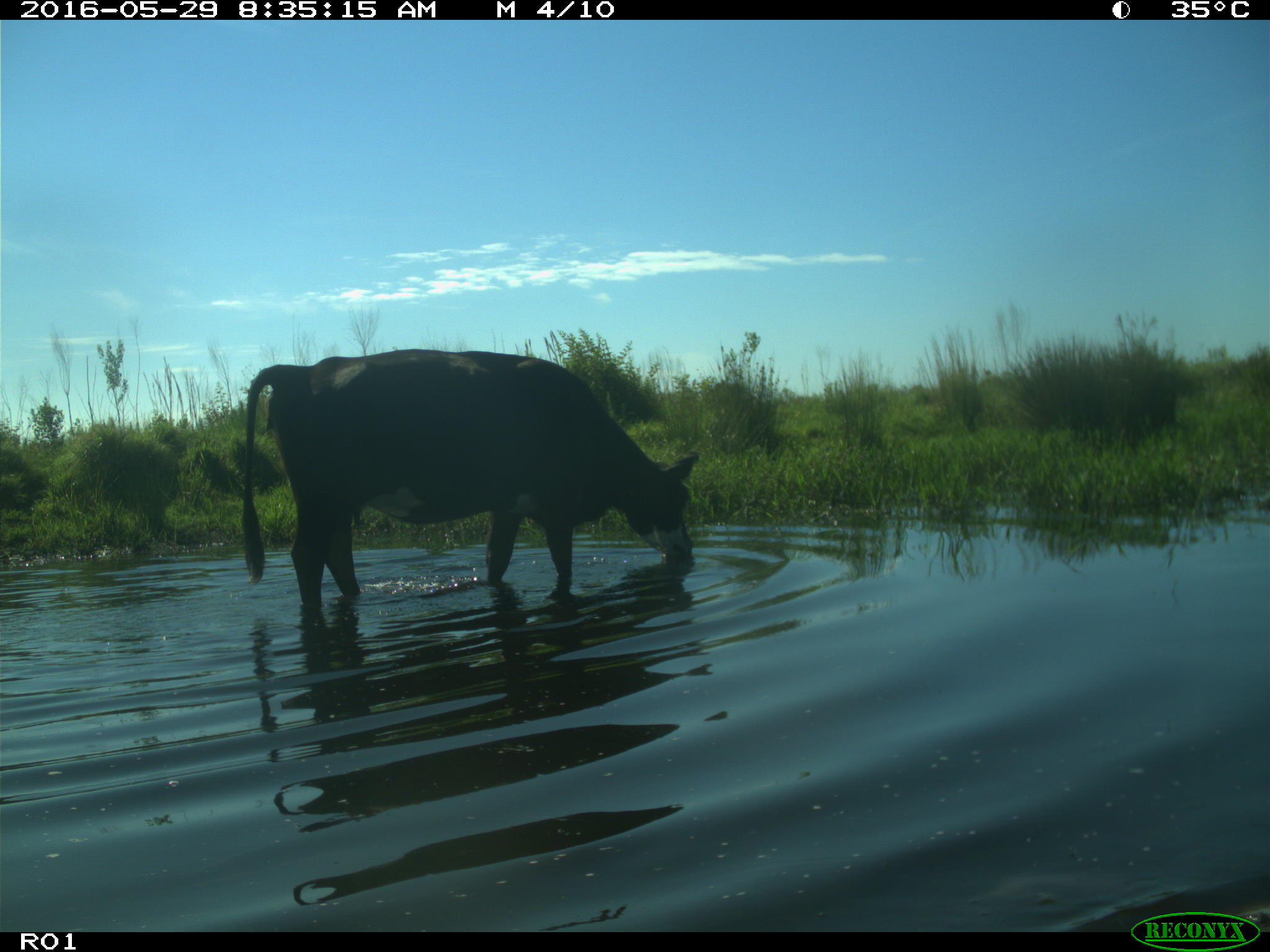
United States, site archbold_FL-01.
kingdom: Animalia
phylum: Chordata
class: Mammalia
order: Artiodactyla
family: Bovidae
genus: Bos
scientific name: Bos taurus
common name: domestic cow